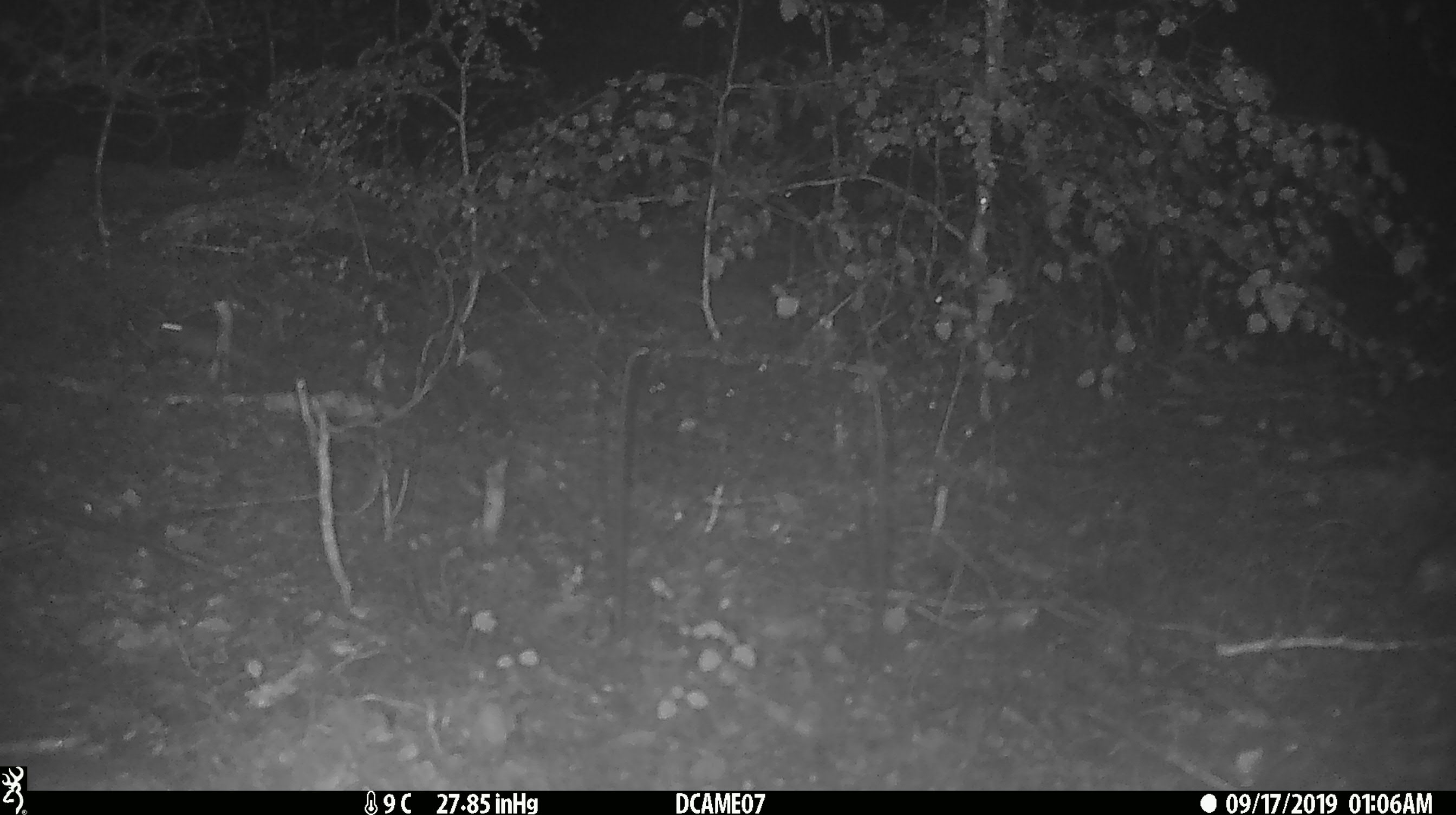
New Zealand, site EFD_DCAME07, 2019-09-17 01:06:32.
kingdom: Animalia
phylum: Chordata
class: Mammalia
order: Rodentia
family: Muridae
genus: Mus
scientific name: Mus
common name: mouse